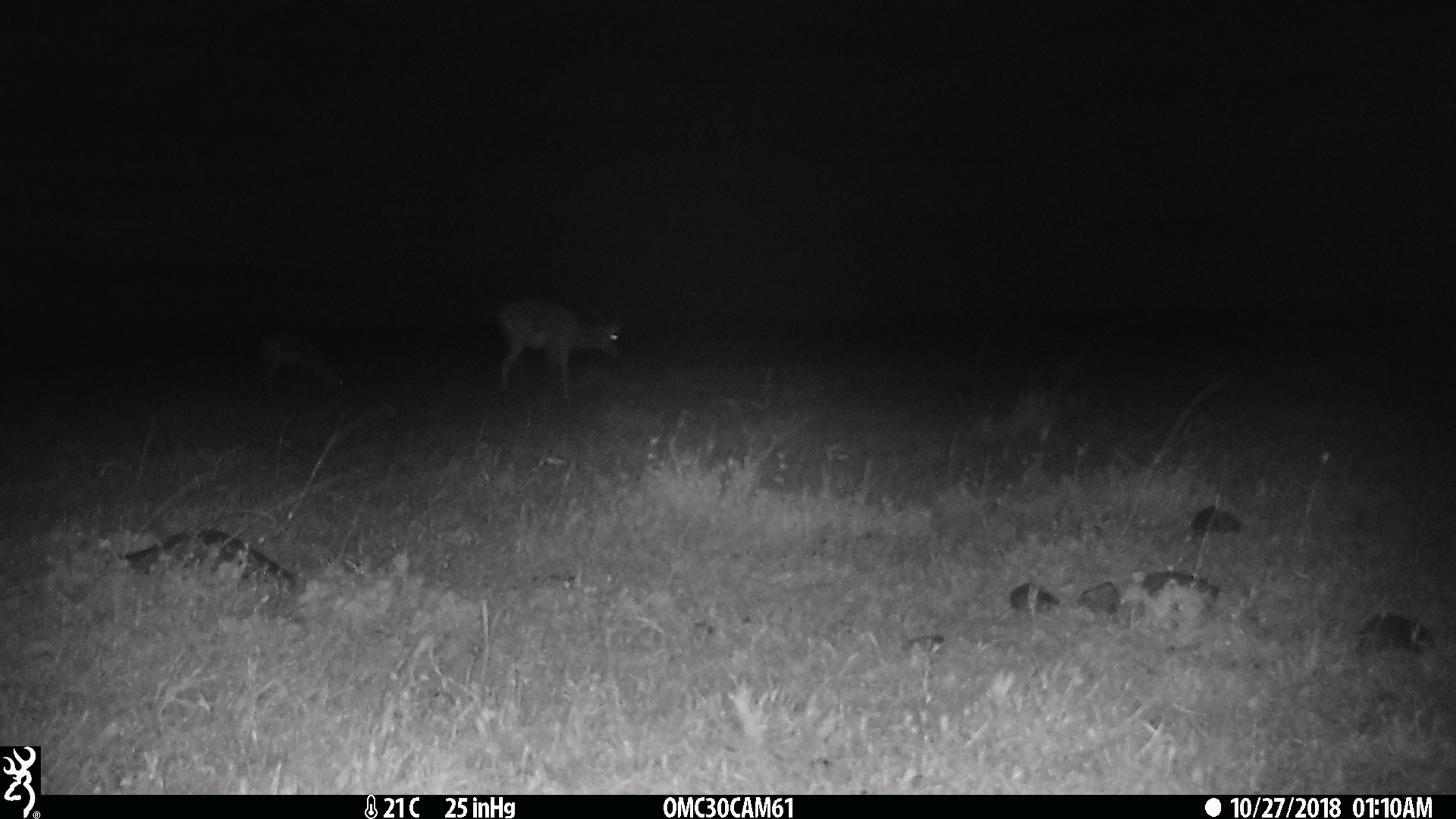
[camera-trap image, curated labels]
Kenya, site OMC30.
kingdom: Animalia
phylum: Chordata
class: Mammalia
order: Artiodactyla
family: Bovidae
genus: Eudorcas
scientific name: Eudorcas thomsonii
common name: thomon's gazelle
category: gazelle thomsons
Gazelle thomsons (thomon's gazelle) (Eudorcas thomsonii).